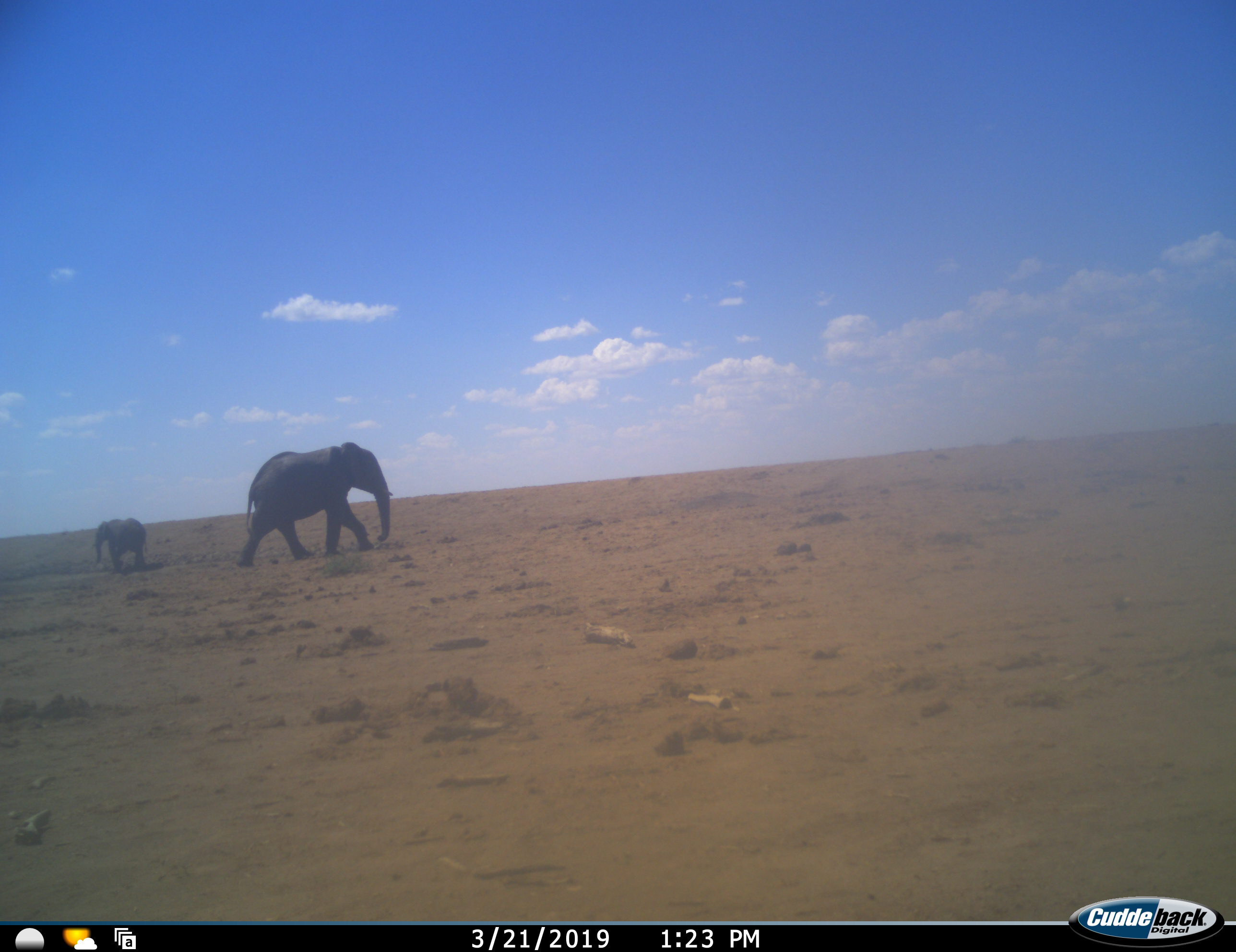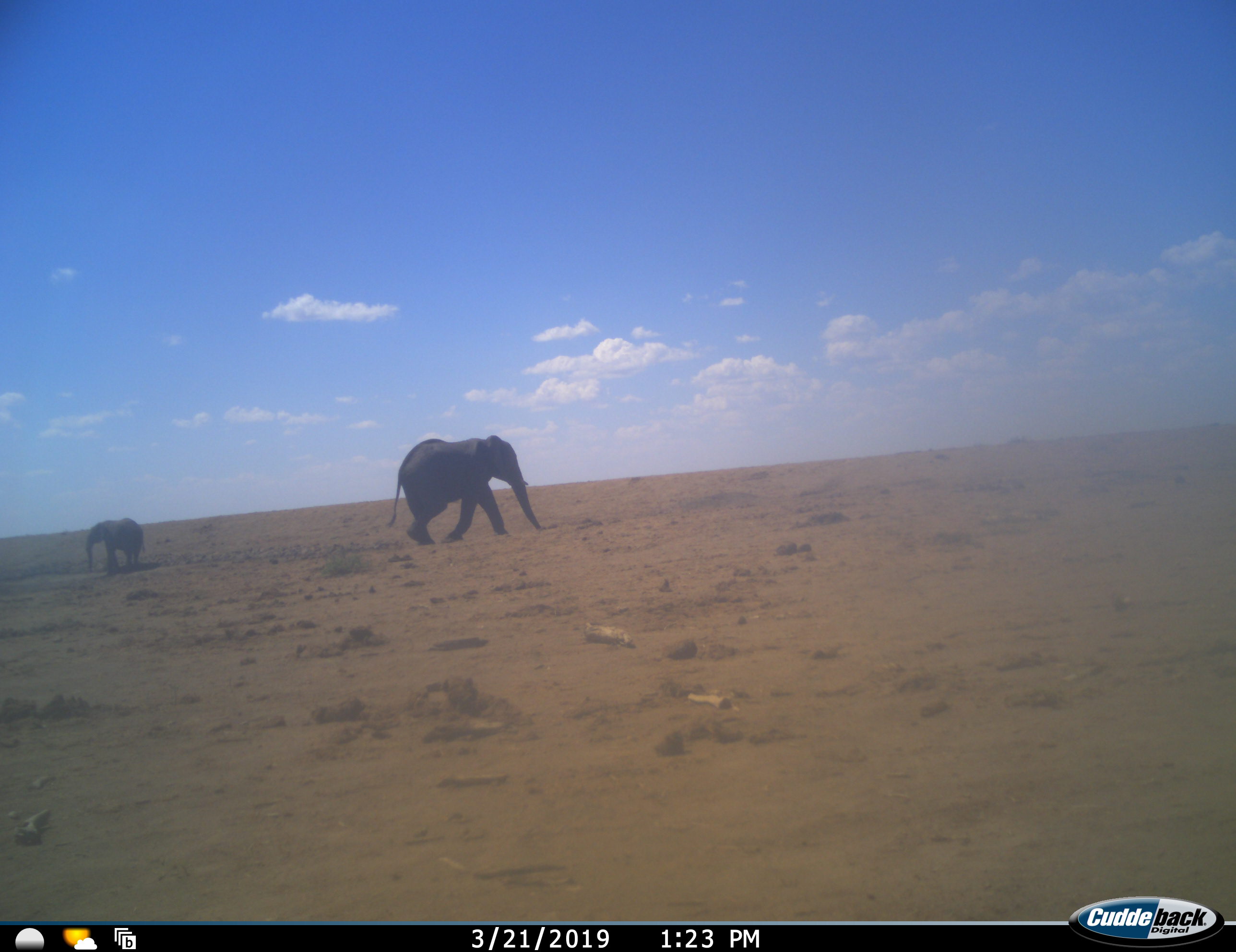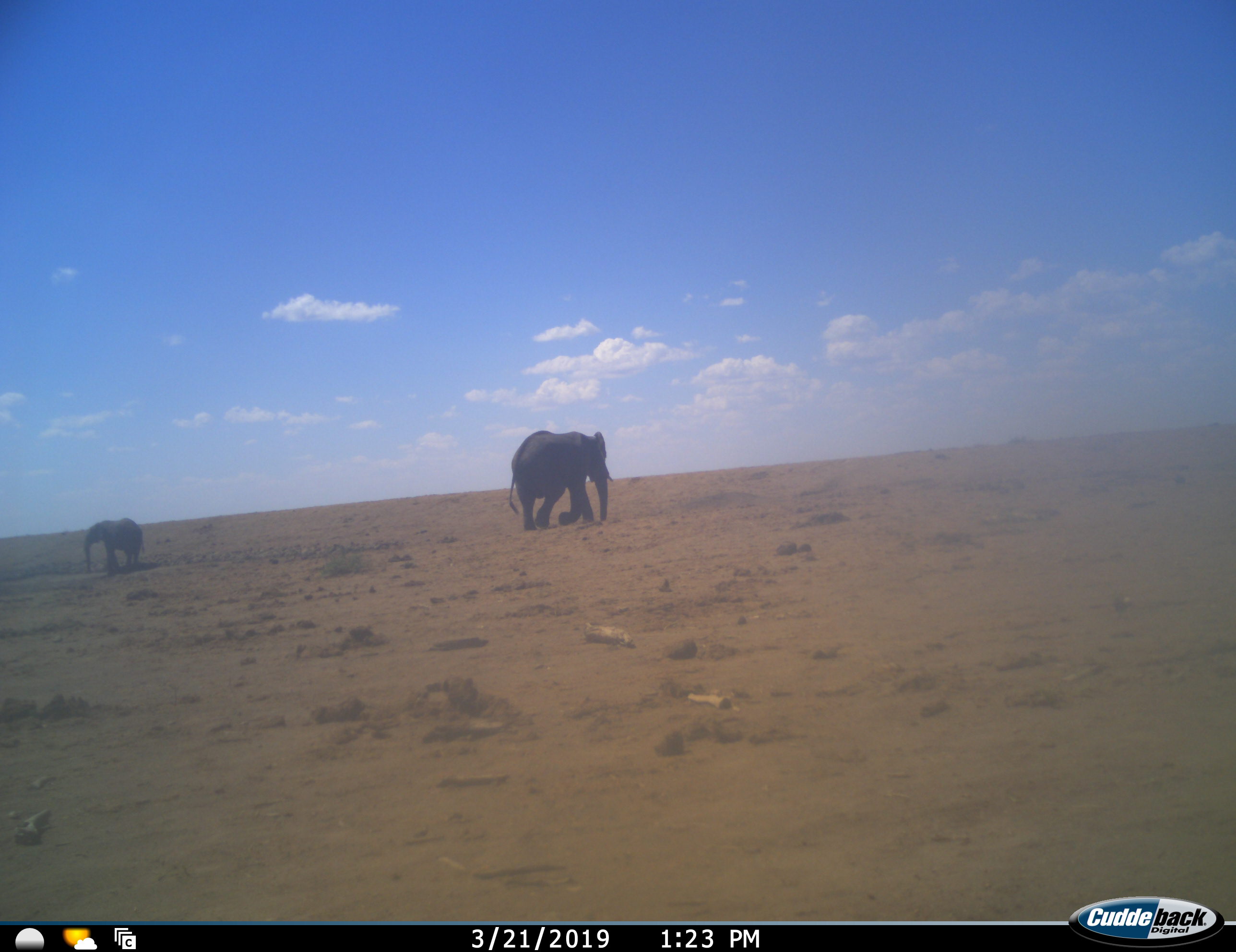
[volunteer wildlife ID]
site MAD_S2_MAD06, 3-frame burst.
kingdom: Animalia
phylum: Chordata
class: Mammalia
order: Proboscidea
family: Elephantidae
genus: Loxodonta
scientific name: Loxodonta africana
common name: african bush elephant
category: elephant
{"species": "elephant (african bush elephant) (Loxodonta africana)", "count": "2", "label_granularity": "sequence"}